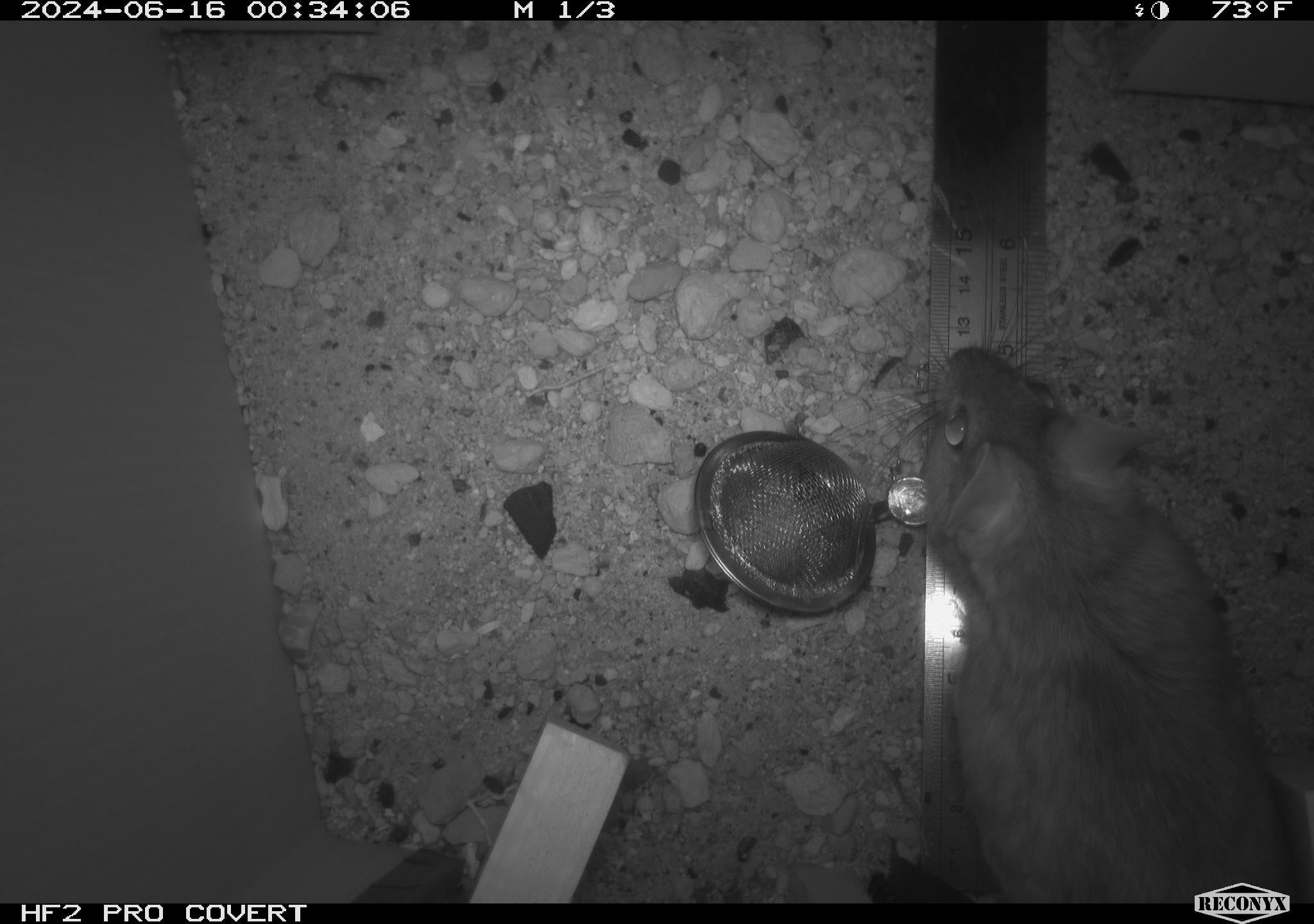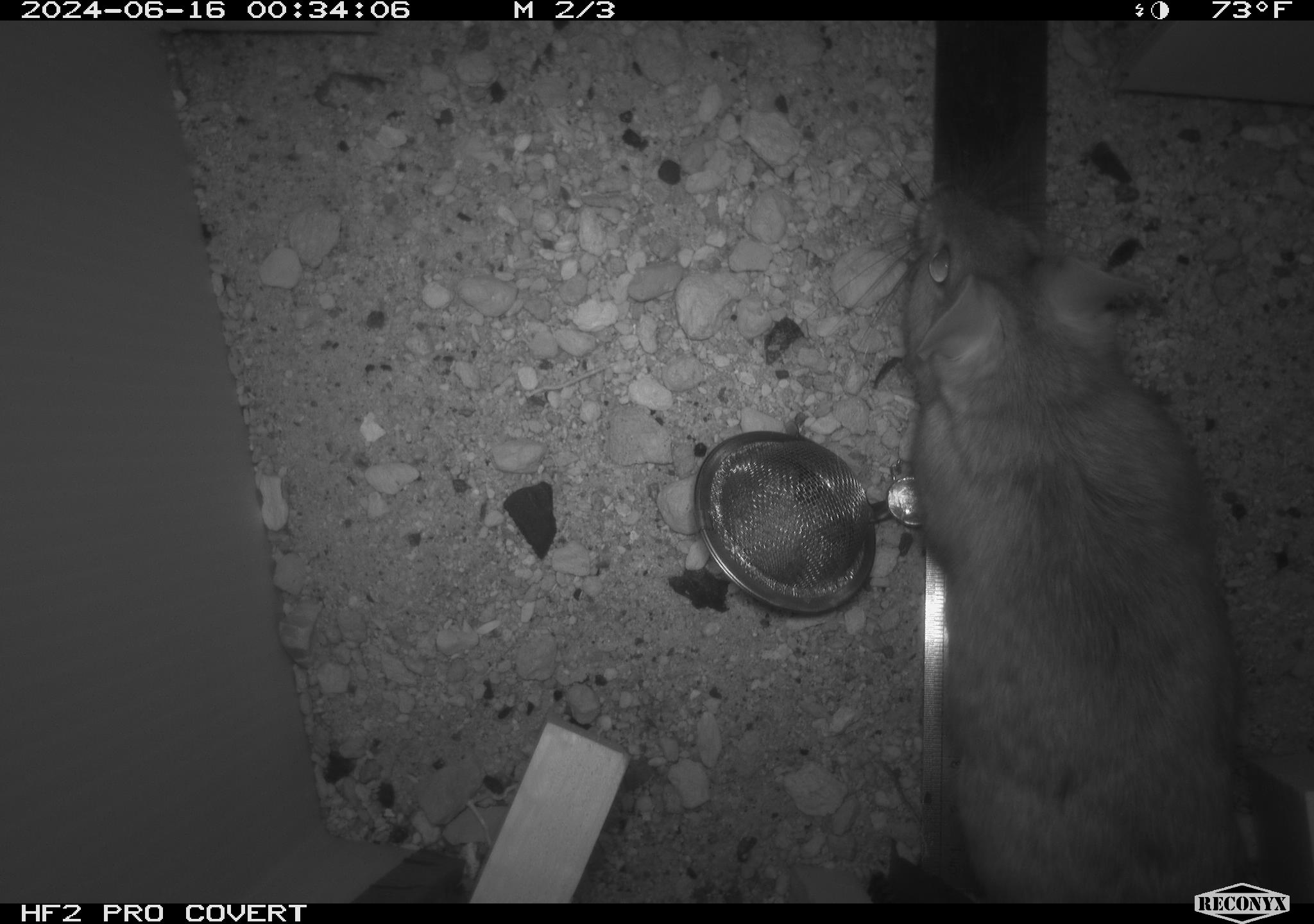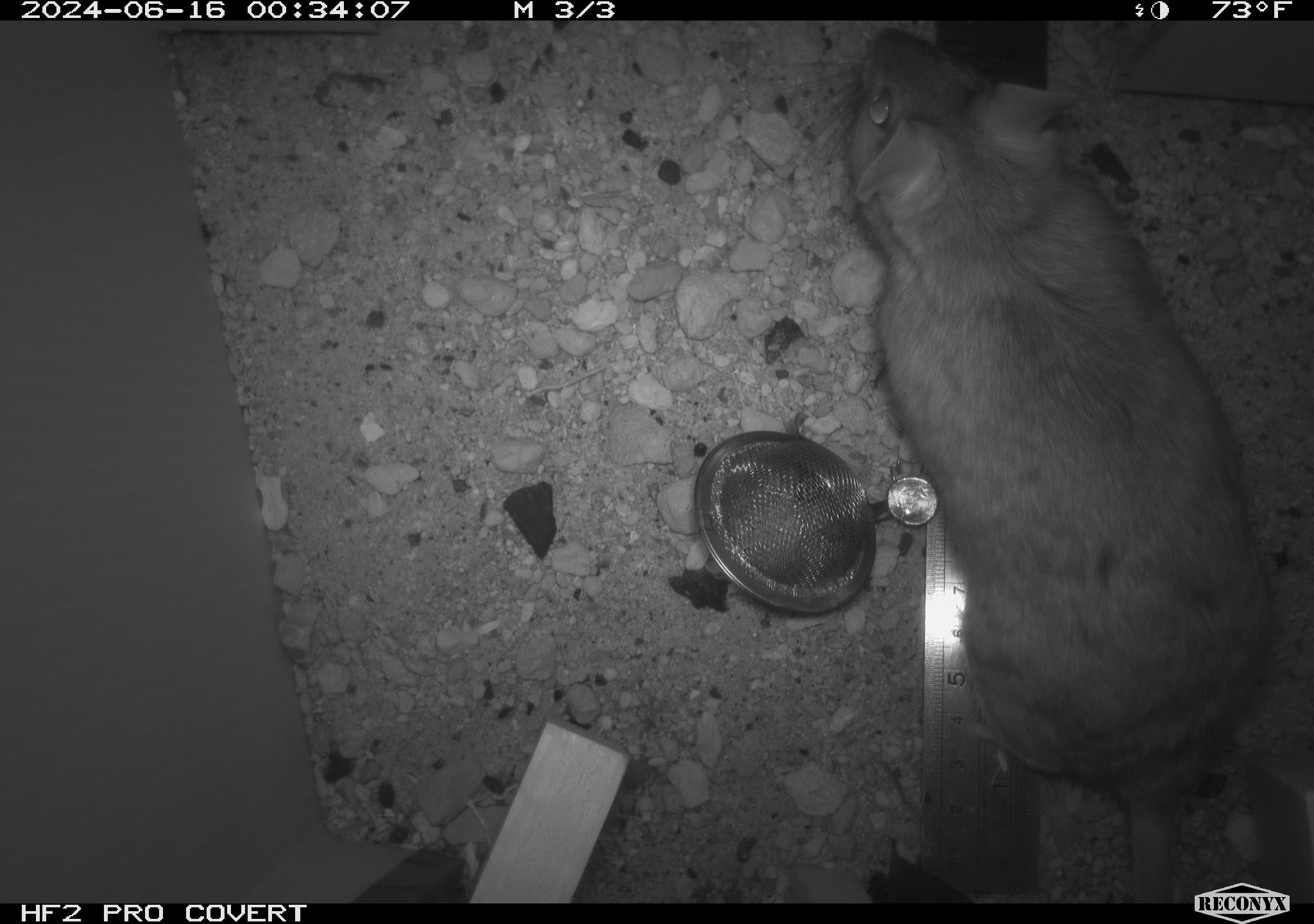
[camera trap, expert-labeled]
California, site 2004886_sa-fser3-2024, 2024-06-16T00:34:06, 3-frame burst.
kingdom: Animalia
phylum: Chordata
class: Mammalia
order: Rodentia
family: Sciuridae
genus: Neotamias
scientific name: Neotamias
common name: western chipmunks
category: neotamias species